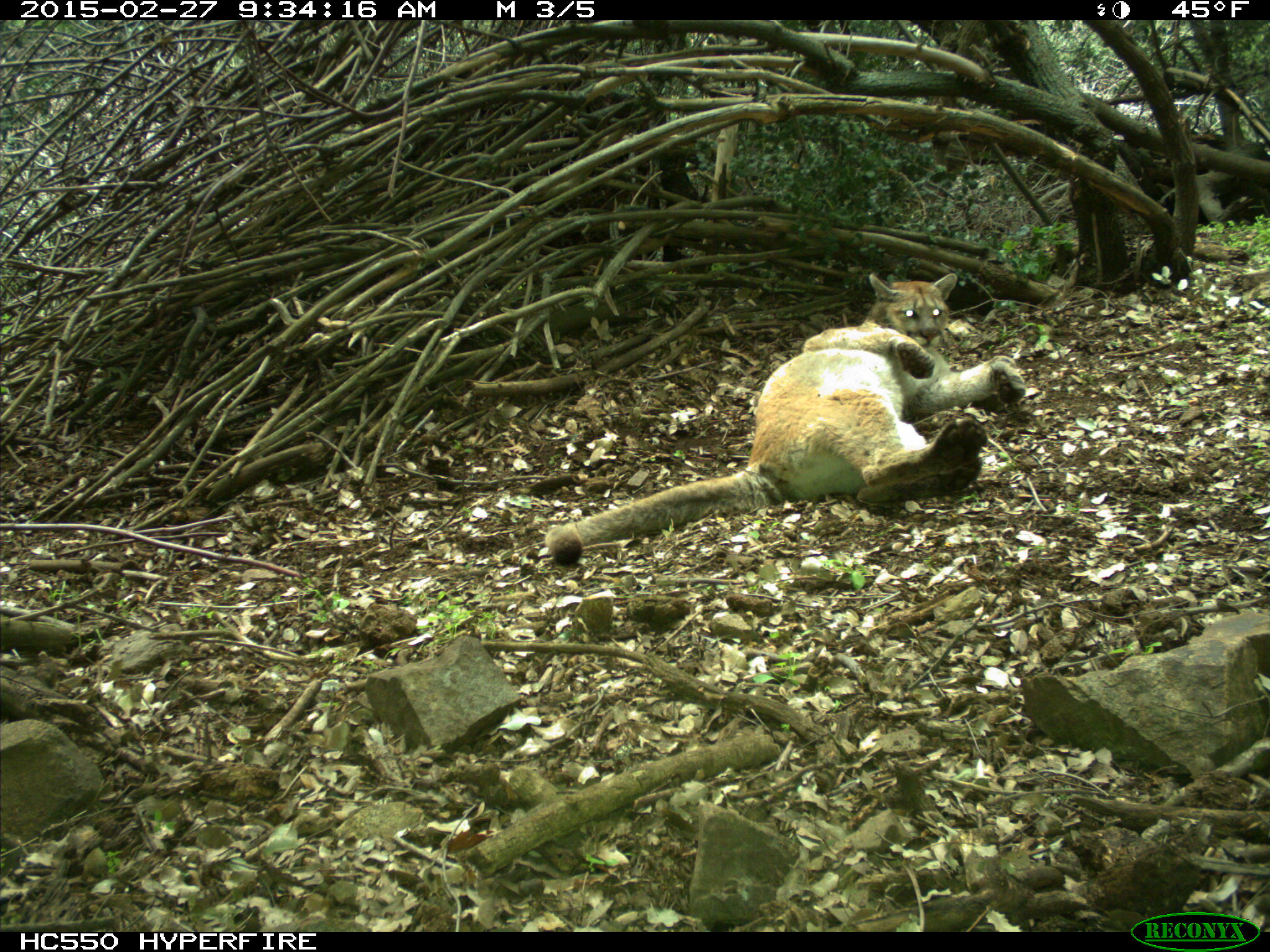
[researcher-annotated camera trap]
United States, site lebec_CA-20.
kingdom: Animalia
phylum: Chordata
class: Mammalia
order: Carnivora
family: Felidae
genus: Puma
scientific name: Puma concolor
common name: mountain lion